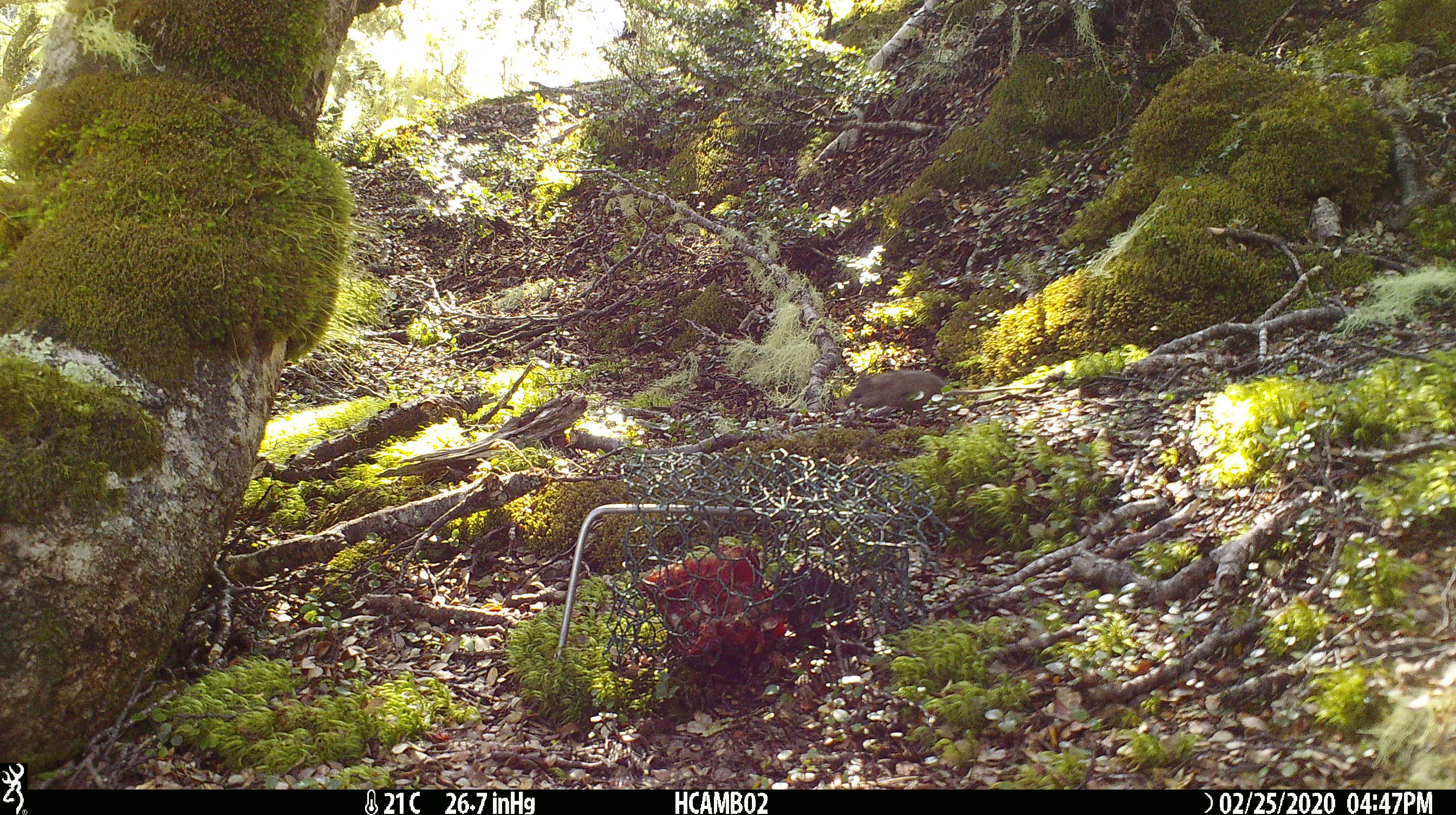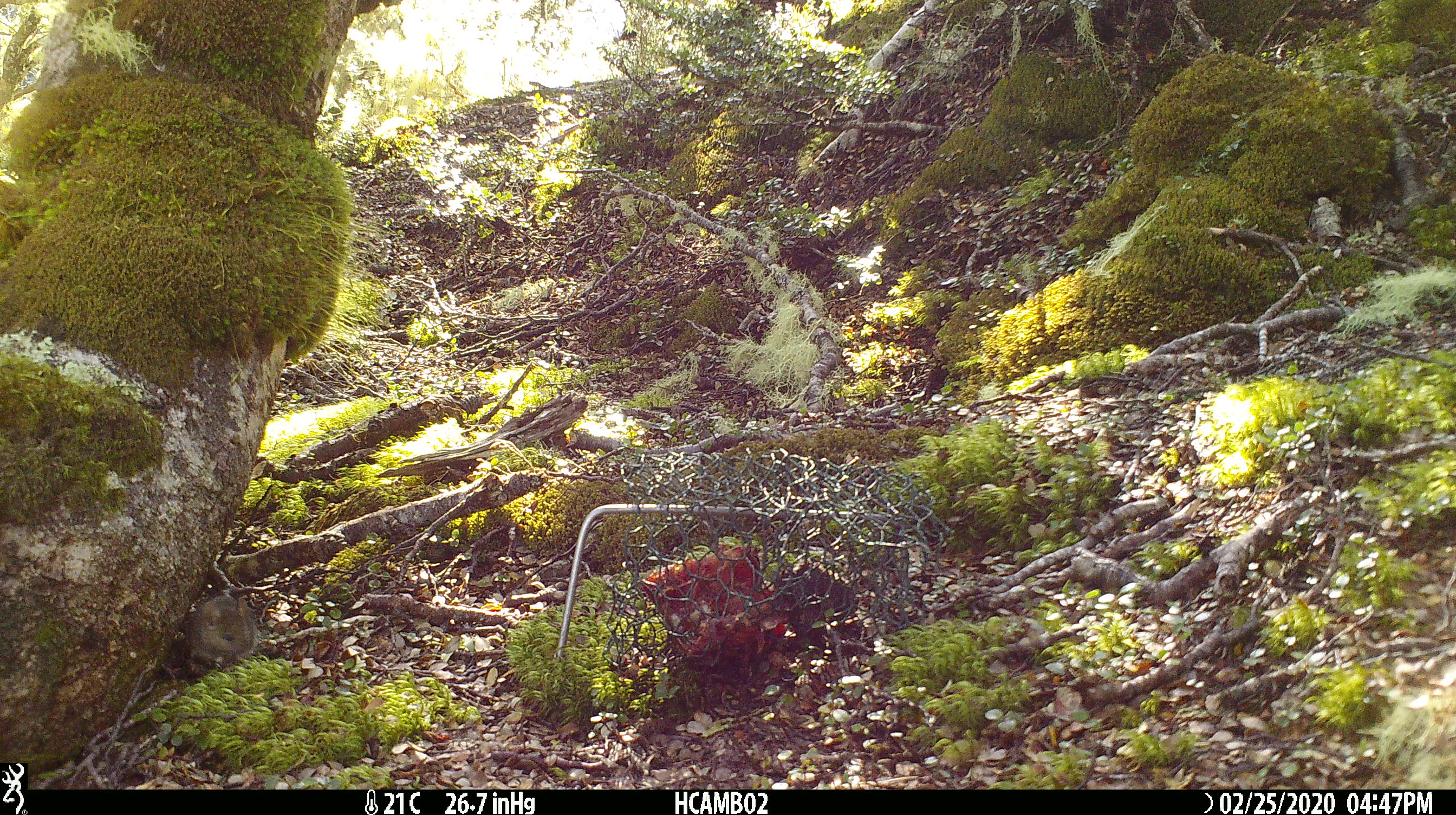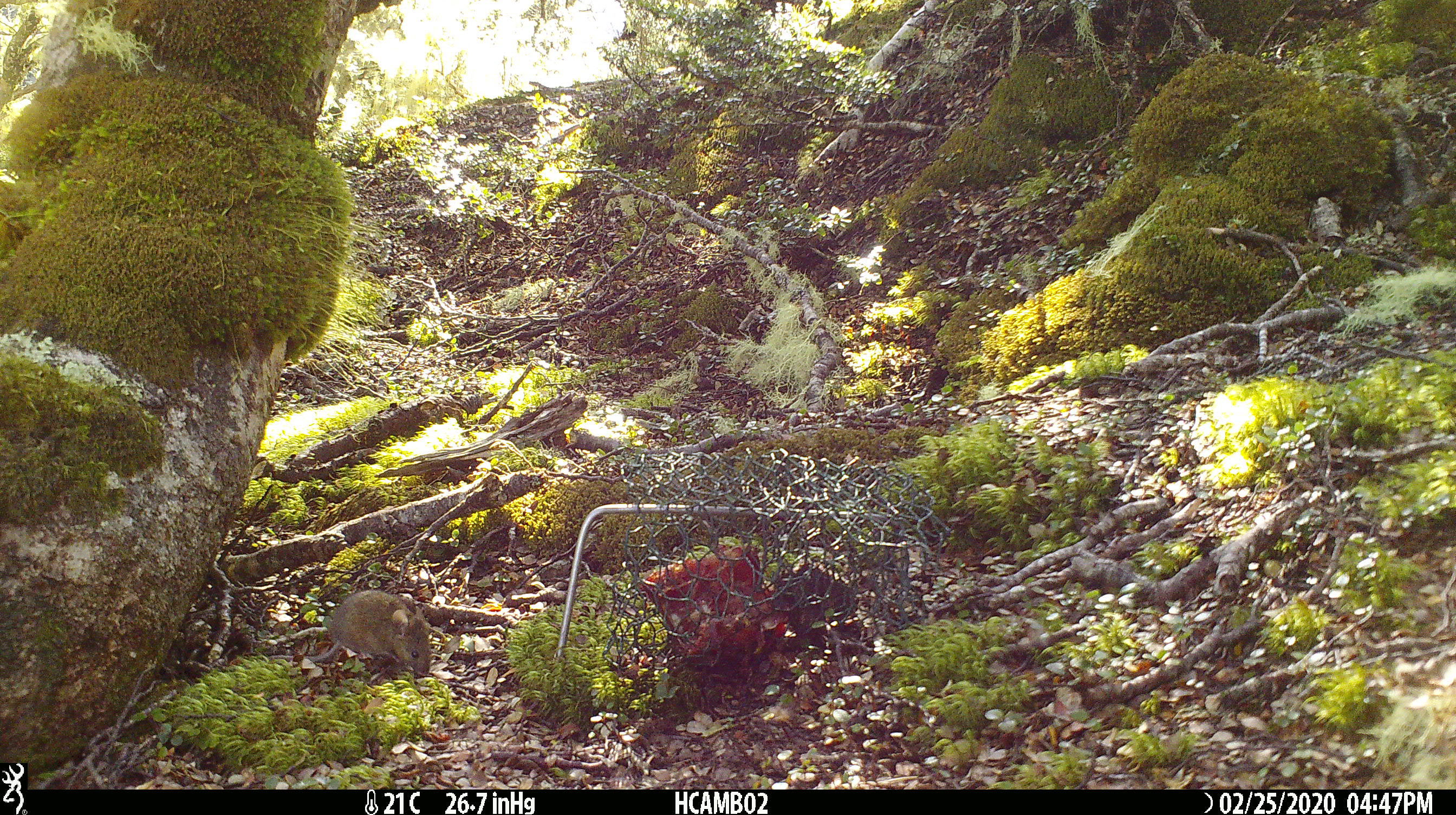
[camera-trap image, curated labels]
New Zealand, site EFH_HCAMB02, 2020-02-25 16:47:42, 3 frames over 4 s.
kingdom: Animalia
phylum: Chordata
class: Mammalia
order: Rodentia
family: Muridae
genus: Mus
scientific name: Mus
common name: mouse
Mouse (Mus).